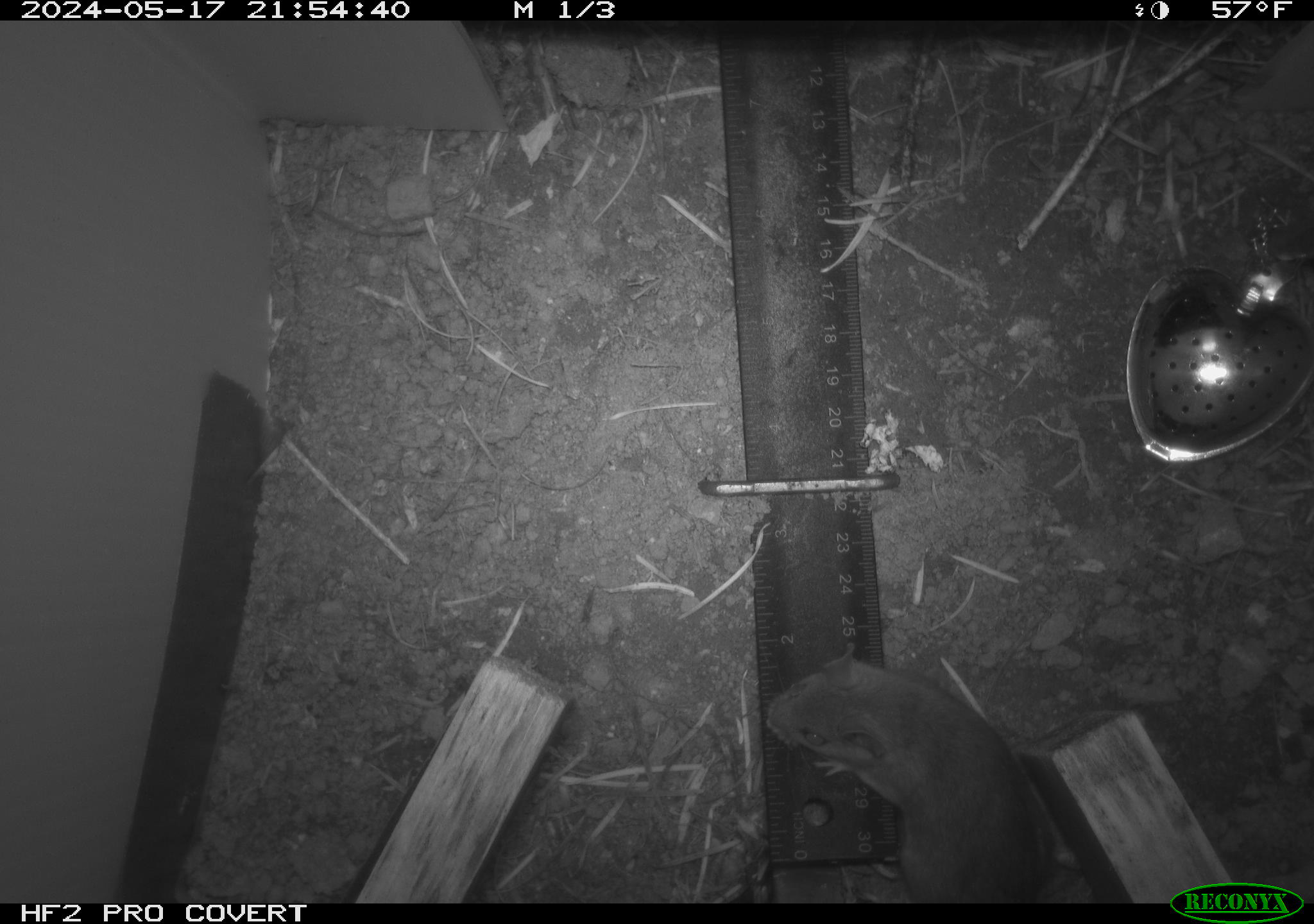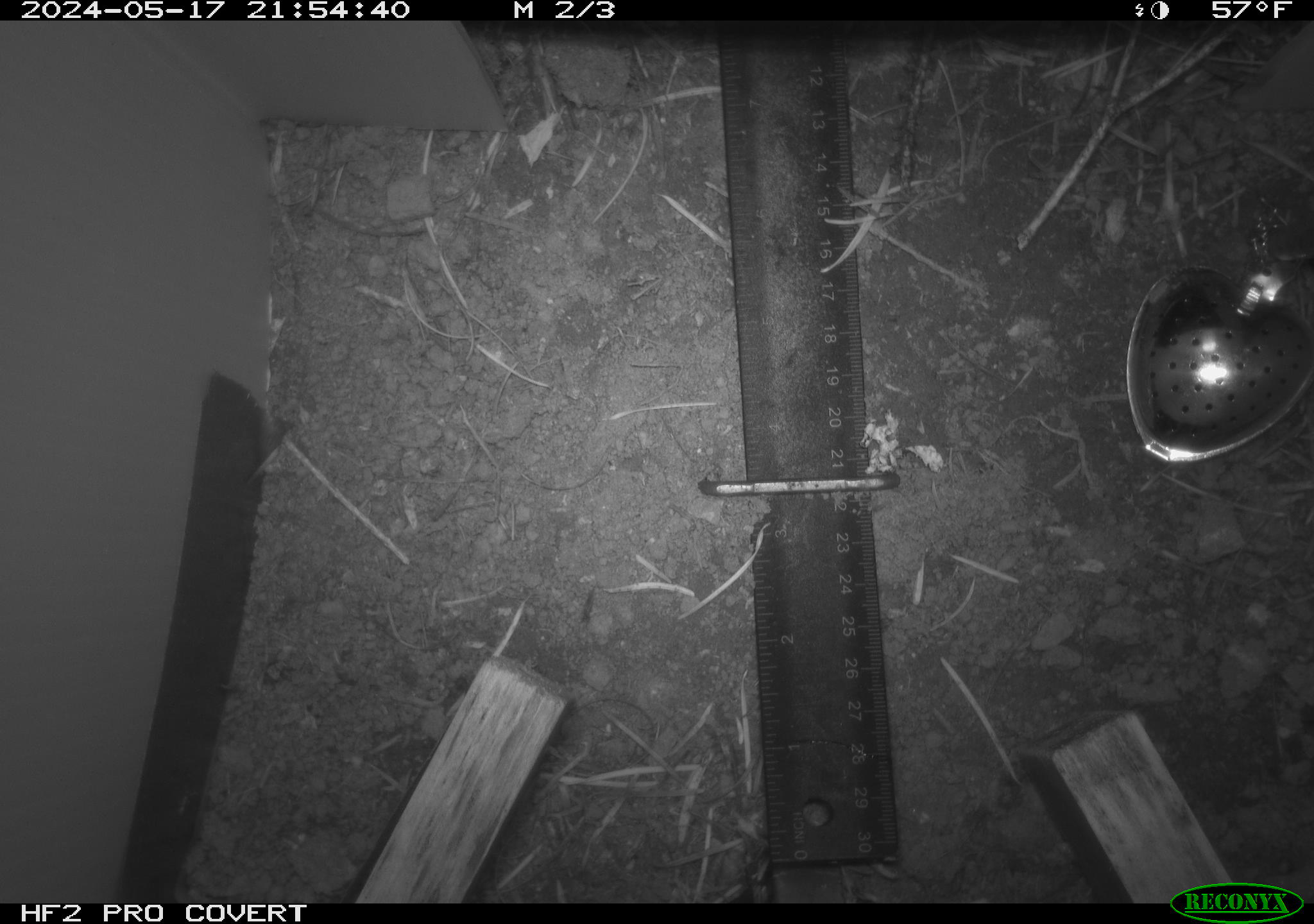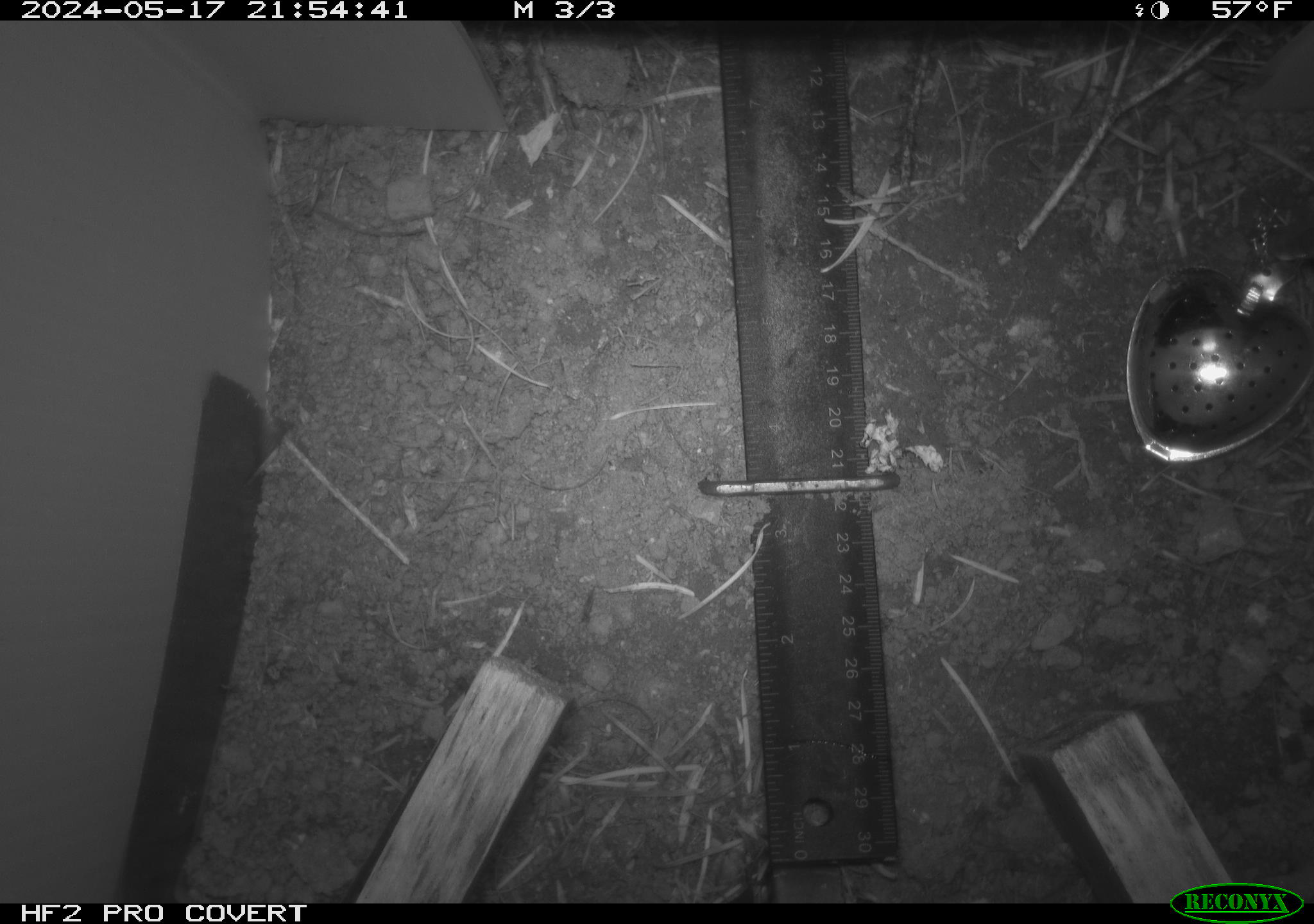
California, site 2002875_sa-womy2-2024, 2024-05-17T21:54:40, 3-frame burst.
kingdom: Animalia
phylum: Chordata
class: Mammalia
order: Rodentia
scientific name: Rodentia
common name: mouse species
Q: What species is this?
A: Mouse species (Rodentia).